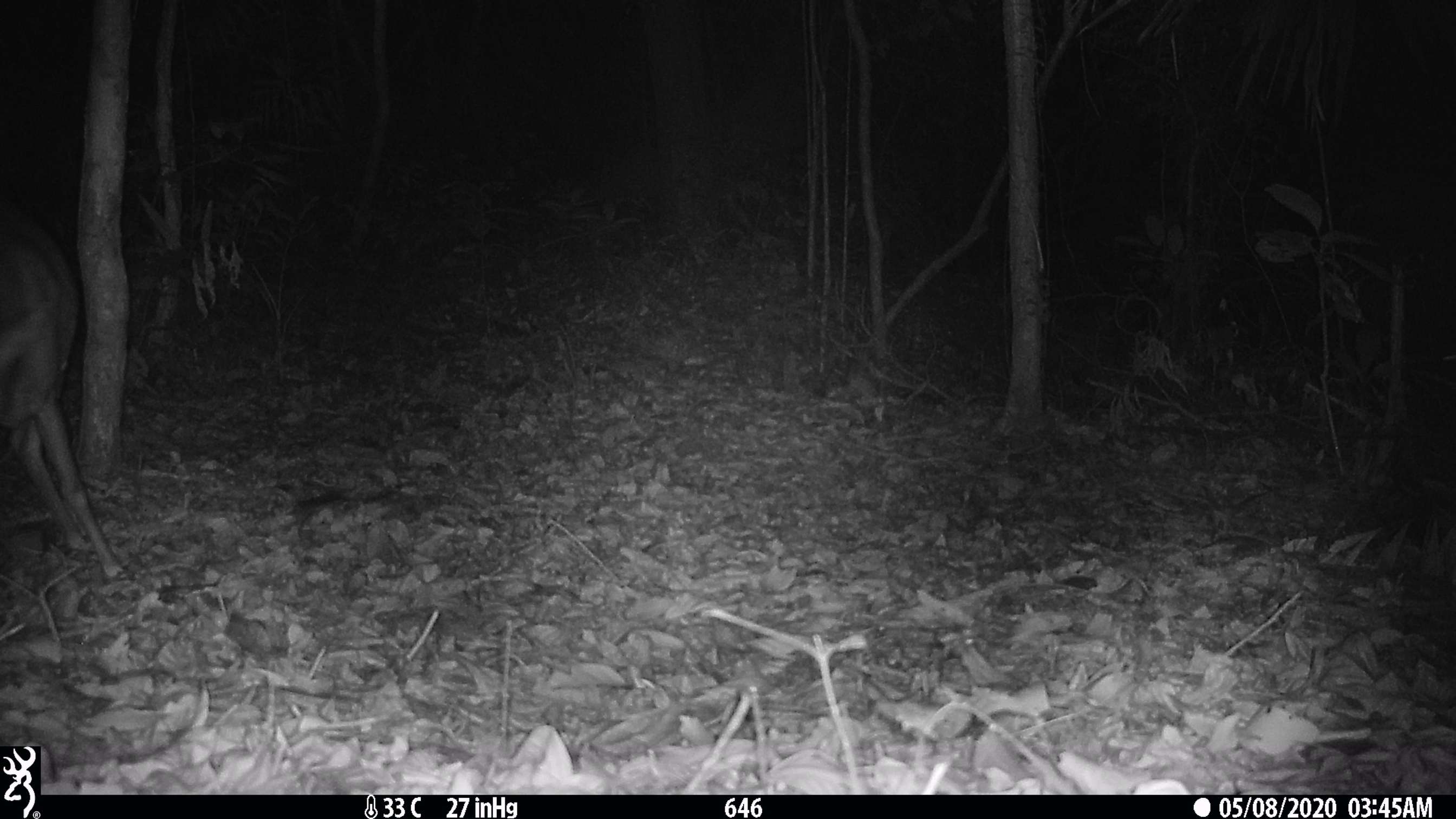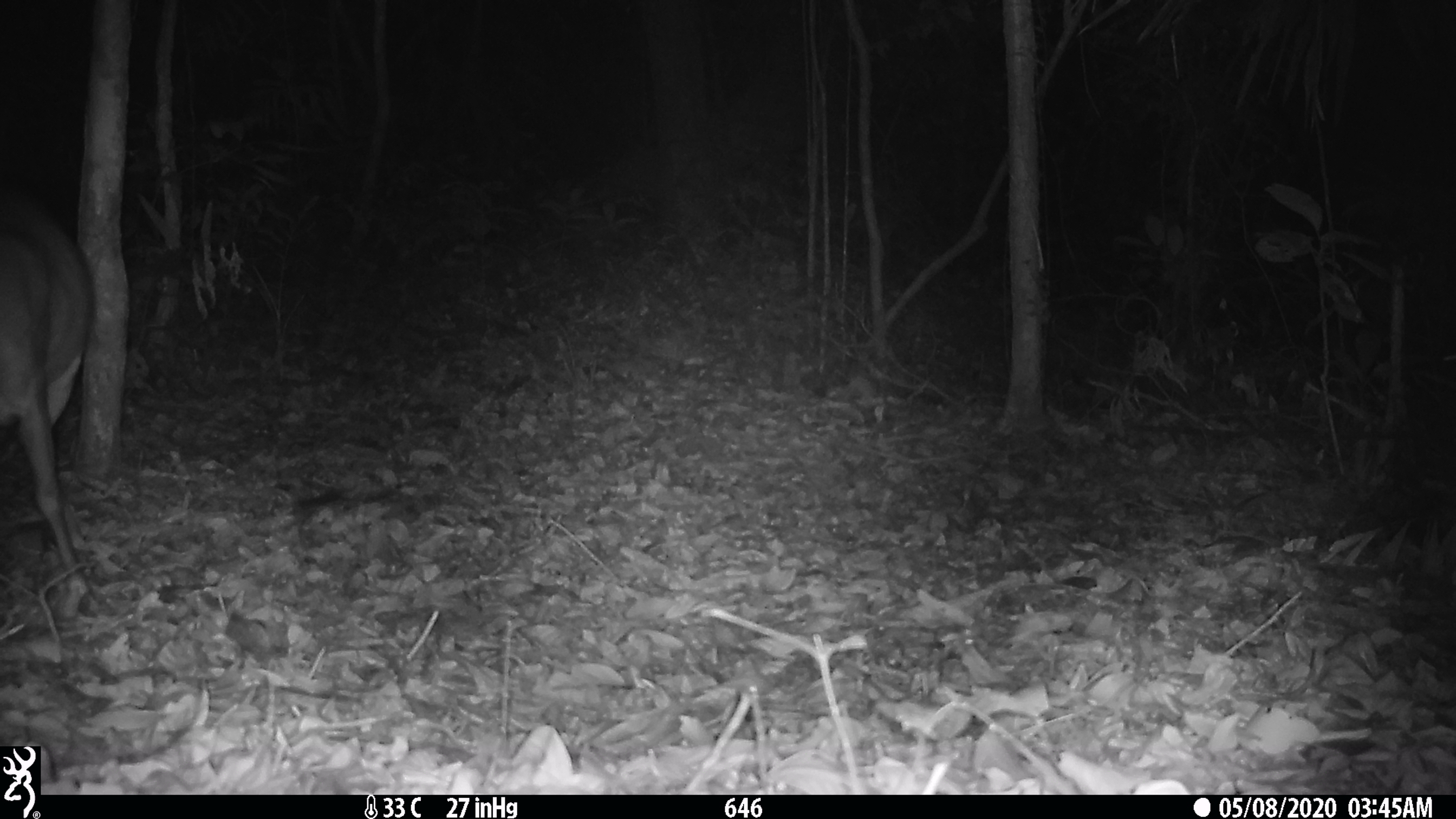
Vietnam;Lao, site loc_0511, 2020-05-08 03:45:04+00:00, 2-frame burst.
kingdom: Animalia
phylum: Chordata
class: Mammalia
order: Artiodactyla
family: Cervidae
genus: Muntiacus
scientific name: Muntiacus vuquangensis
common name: large-antlered muntjac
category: large antlered muntjac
Large antlered muntjac (large-antlered muntjac) (Muntiacus vuquangensis). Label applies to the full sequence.